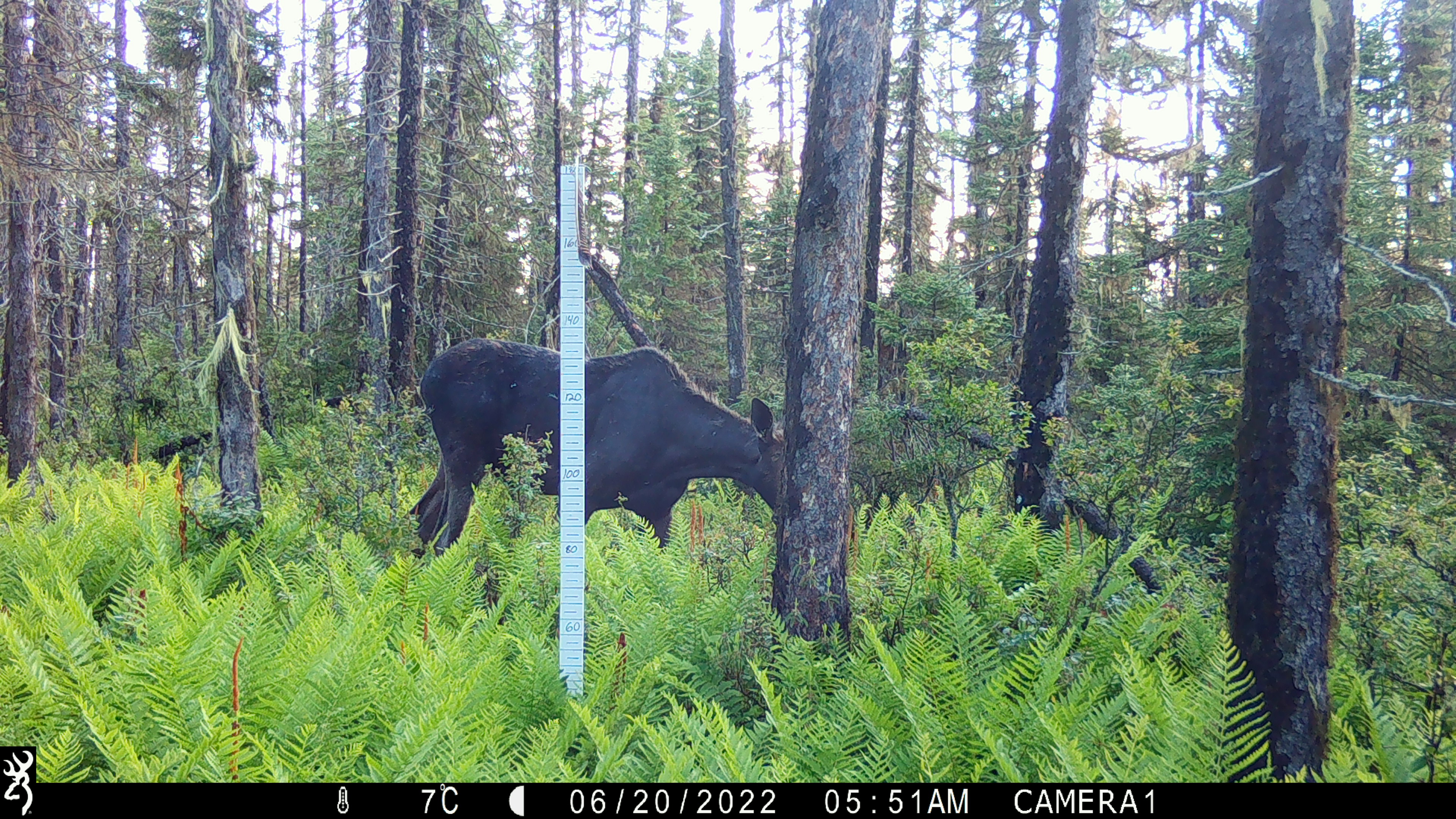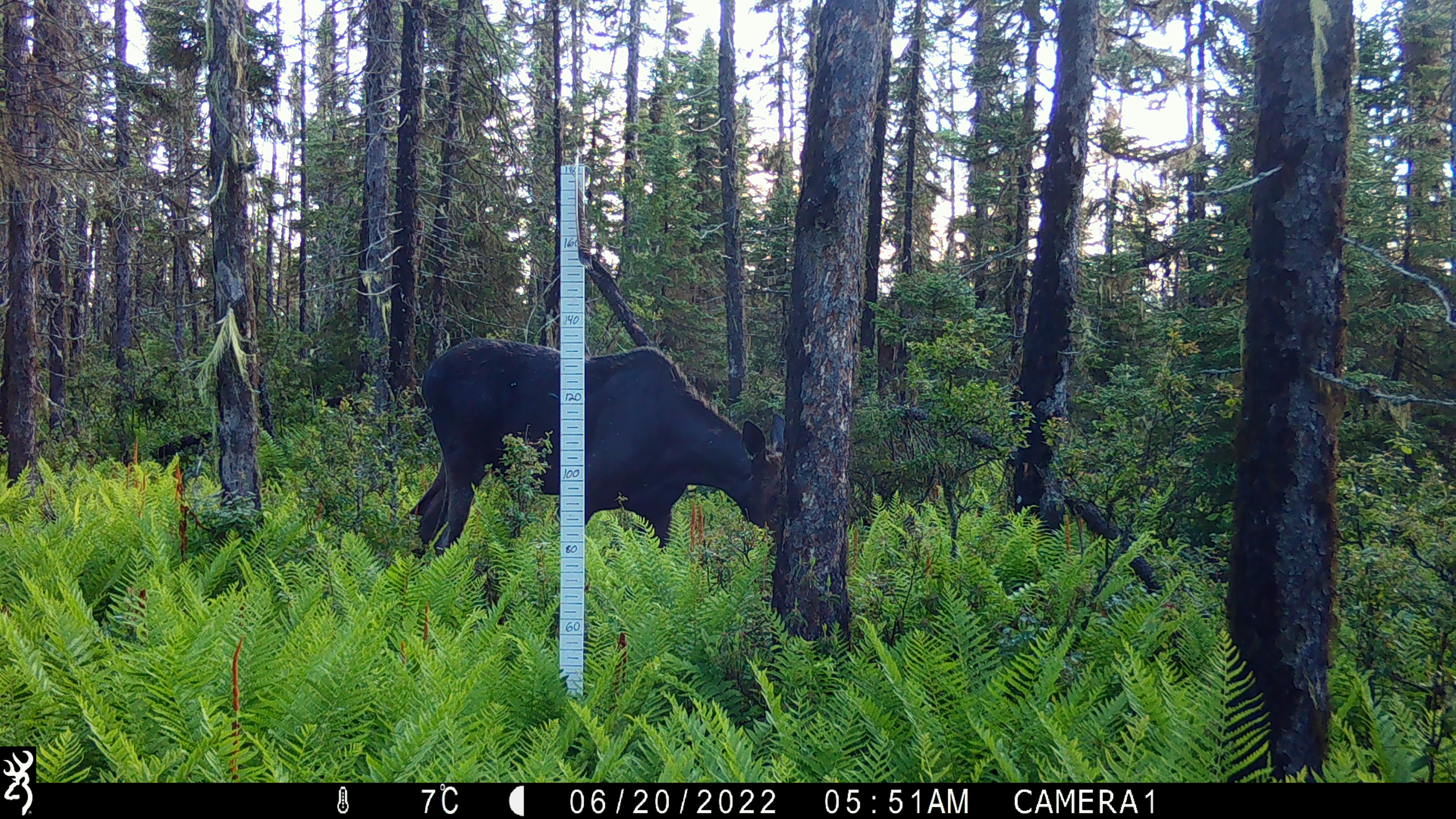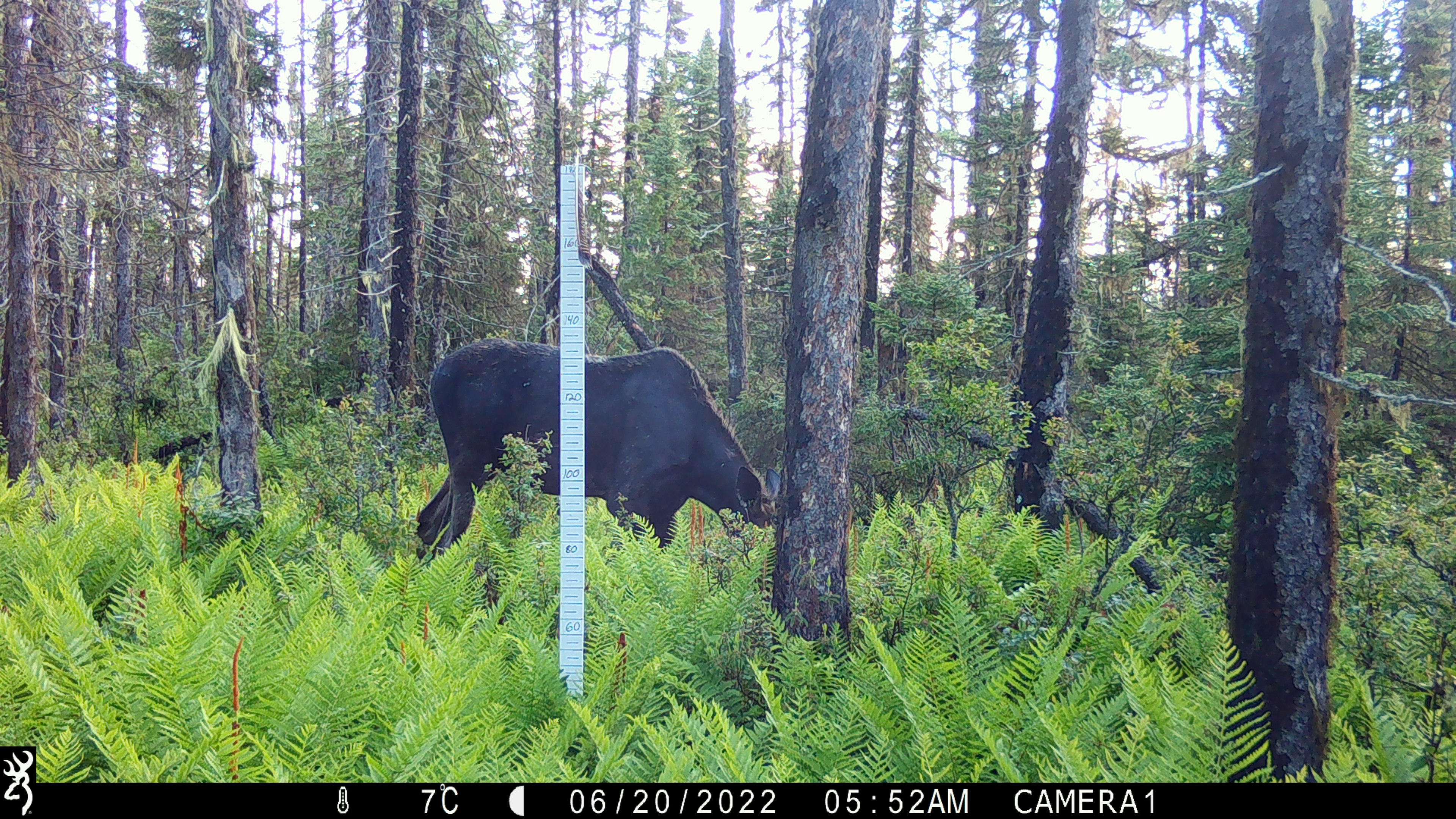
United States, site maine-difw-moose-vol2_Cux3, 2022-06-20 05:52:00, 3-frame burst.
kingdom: Animalia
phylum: Chordata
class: Mammalia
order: Artiodactyla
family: Cervidae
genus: Alces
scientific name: Alces alces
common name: moose